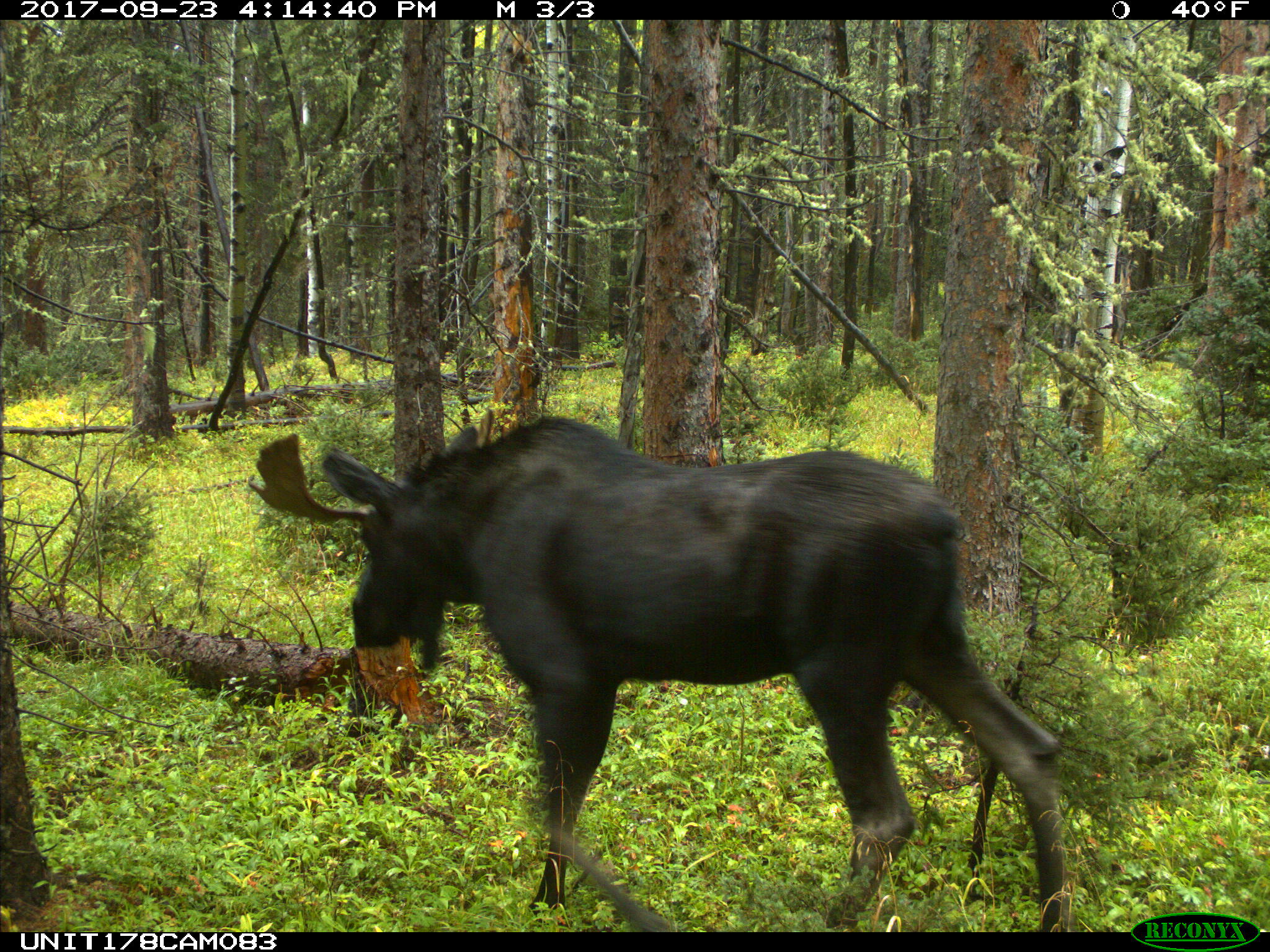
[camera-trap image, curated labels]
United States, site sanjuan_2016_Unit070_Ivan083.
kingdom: Animalia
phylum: Chordata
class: Mammalia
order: Artiodactyla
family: Cervidae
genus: Alces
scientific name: Alces alces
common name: moose